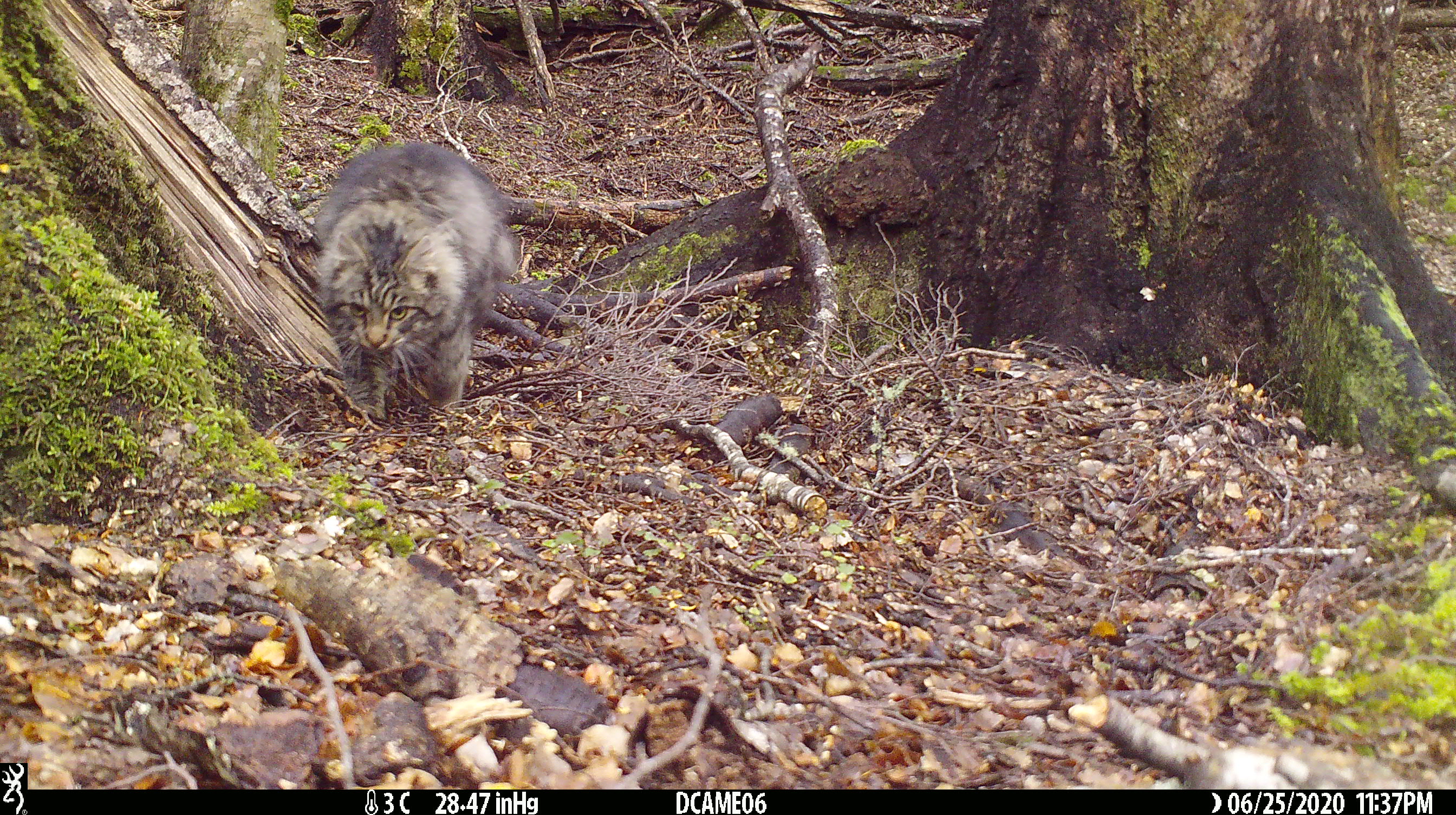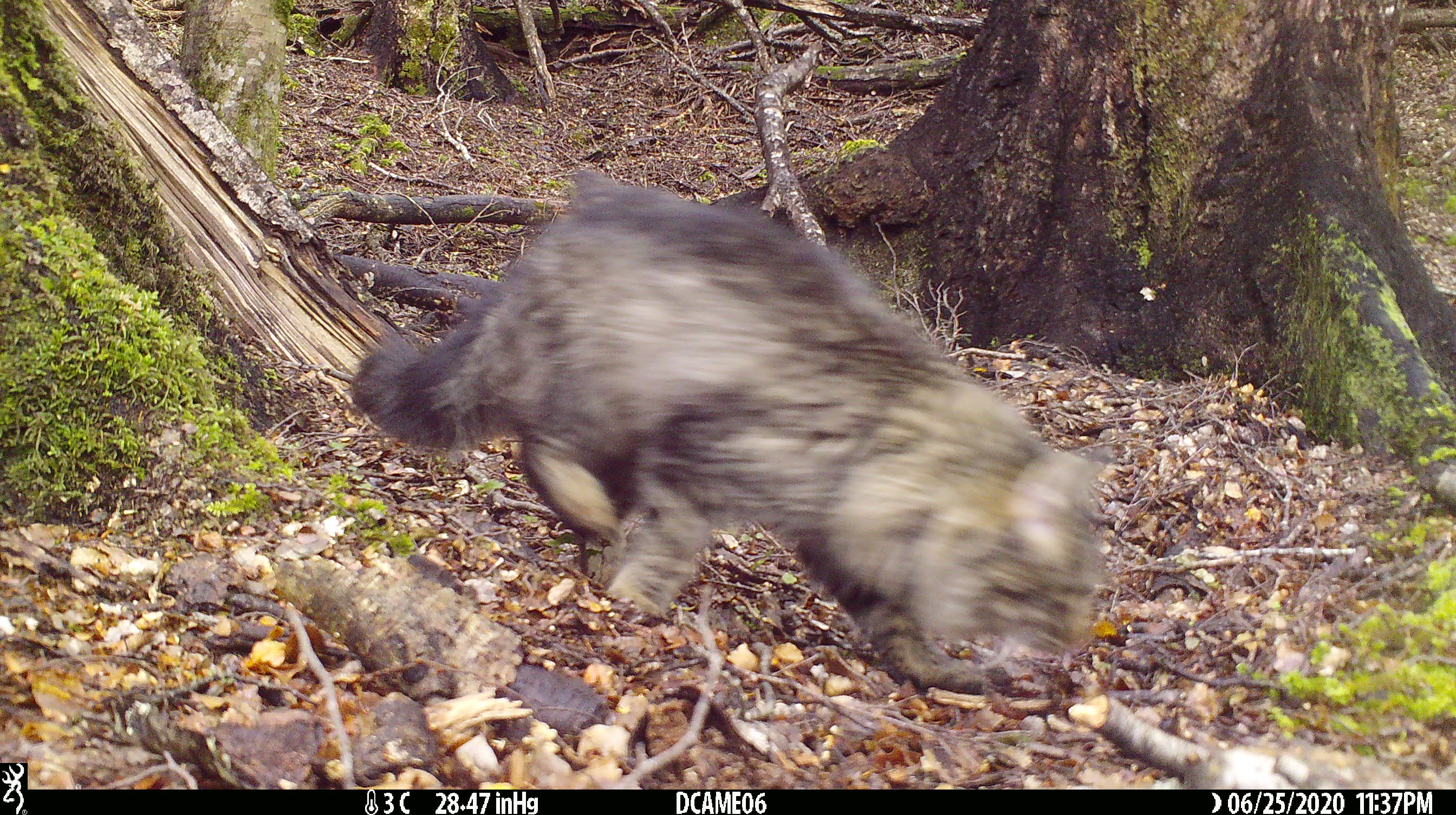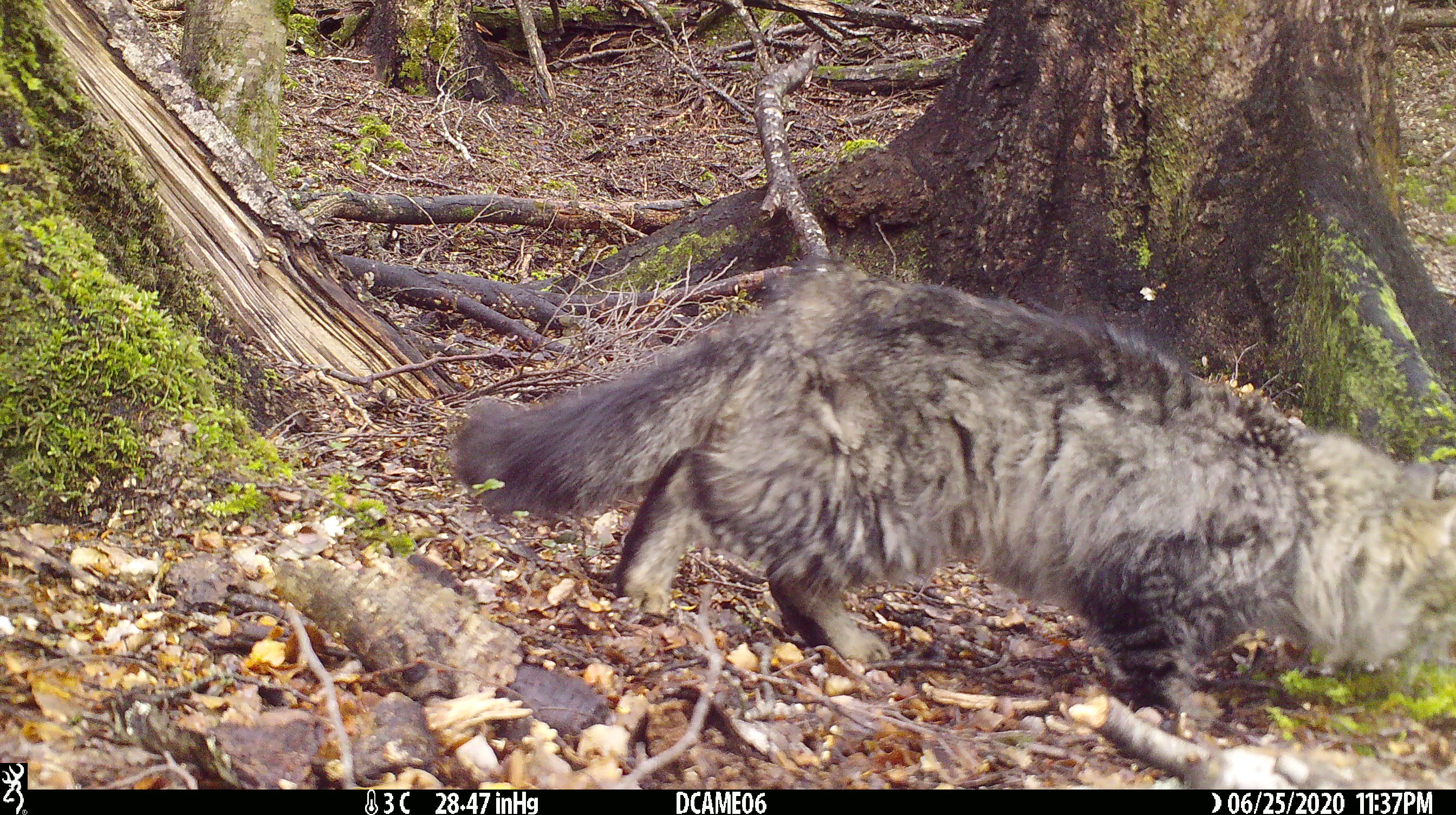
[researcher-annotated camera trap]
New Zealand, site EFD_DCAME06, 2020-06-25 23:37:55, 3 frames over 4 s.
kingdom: Animalia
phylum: Chordata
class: Mammalia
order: Carnivora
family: Felidae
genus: Felis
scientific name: Felis catus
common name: domestic cat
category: cat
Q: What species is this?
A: Cat (domestic cat) (Felis catus).